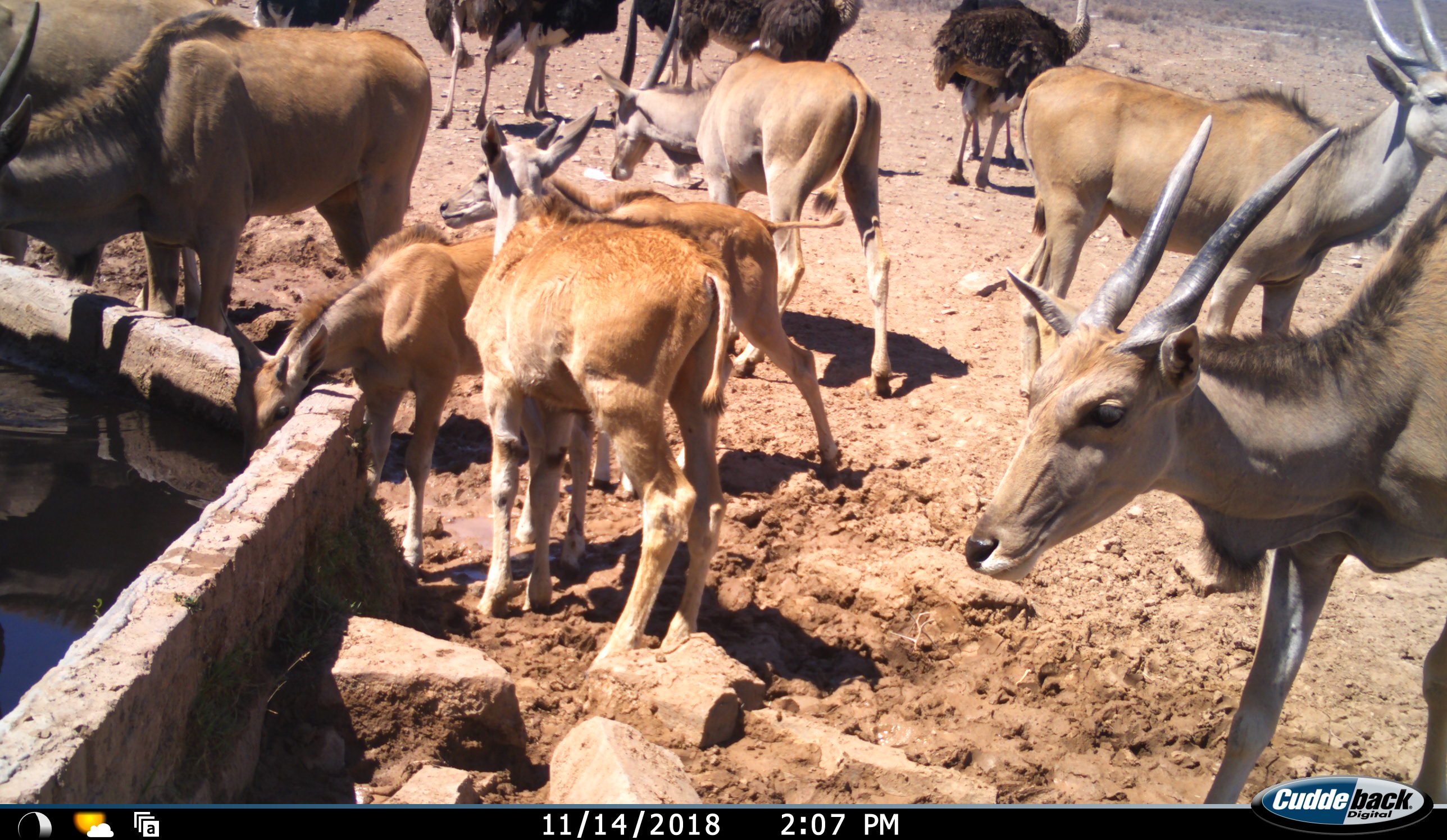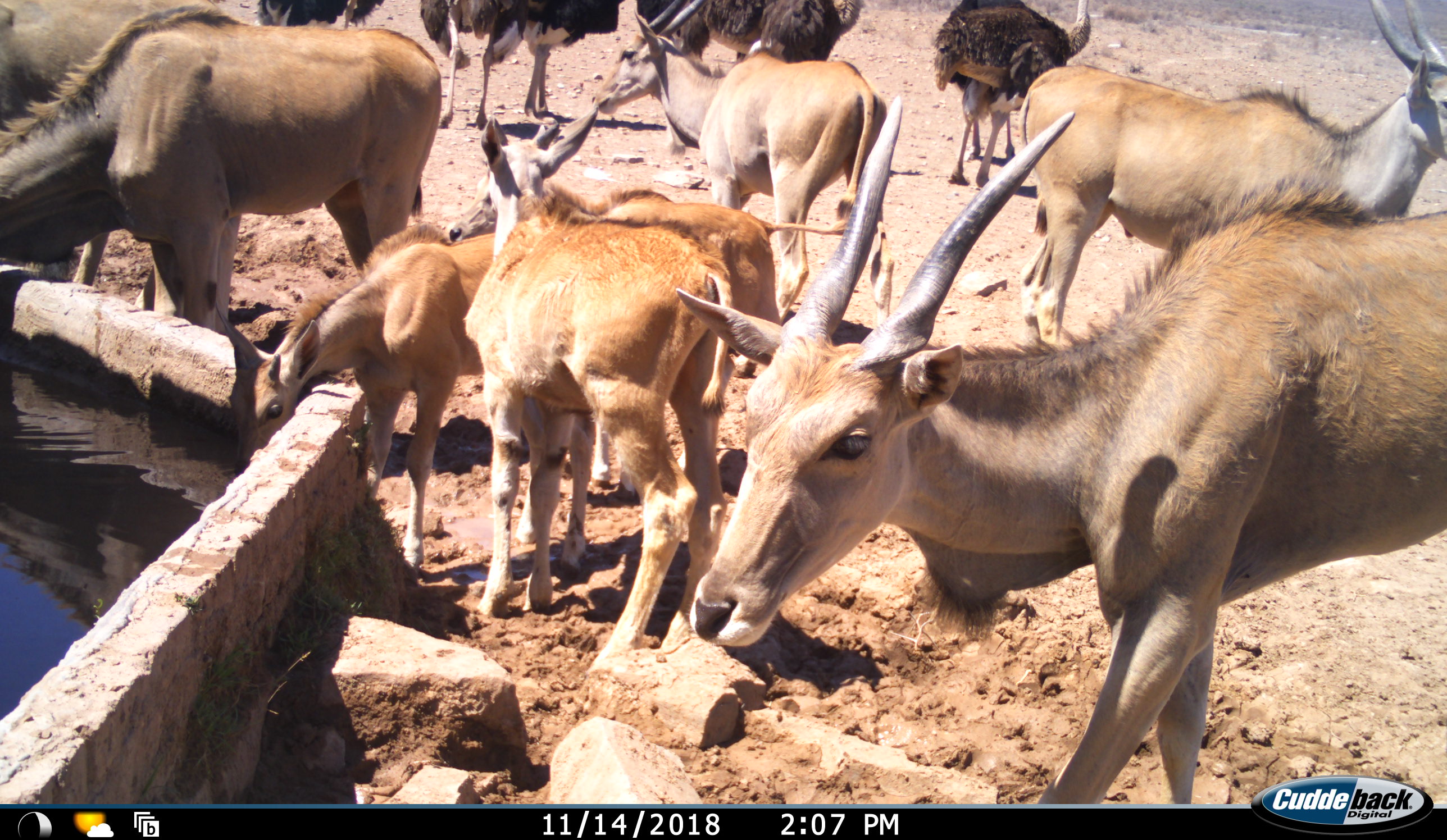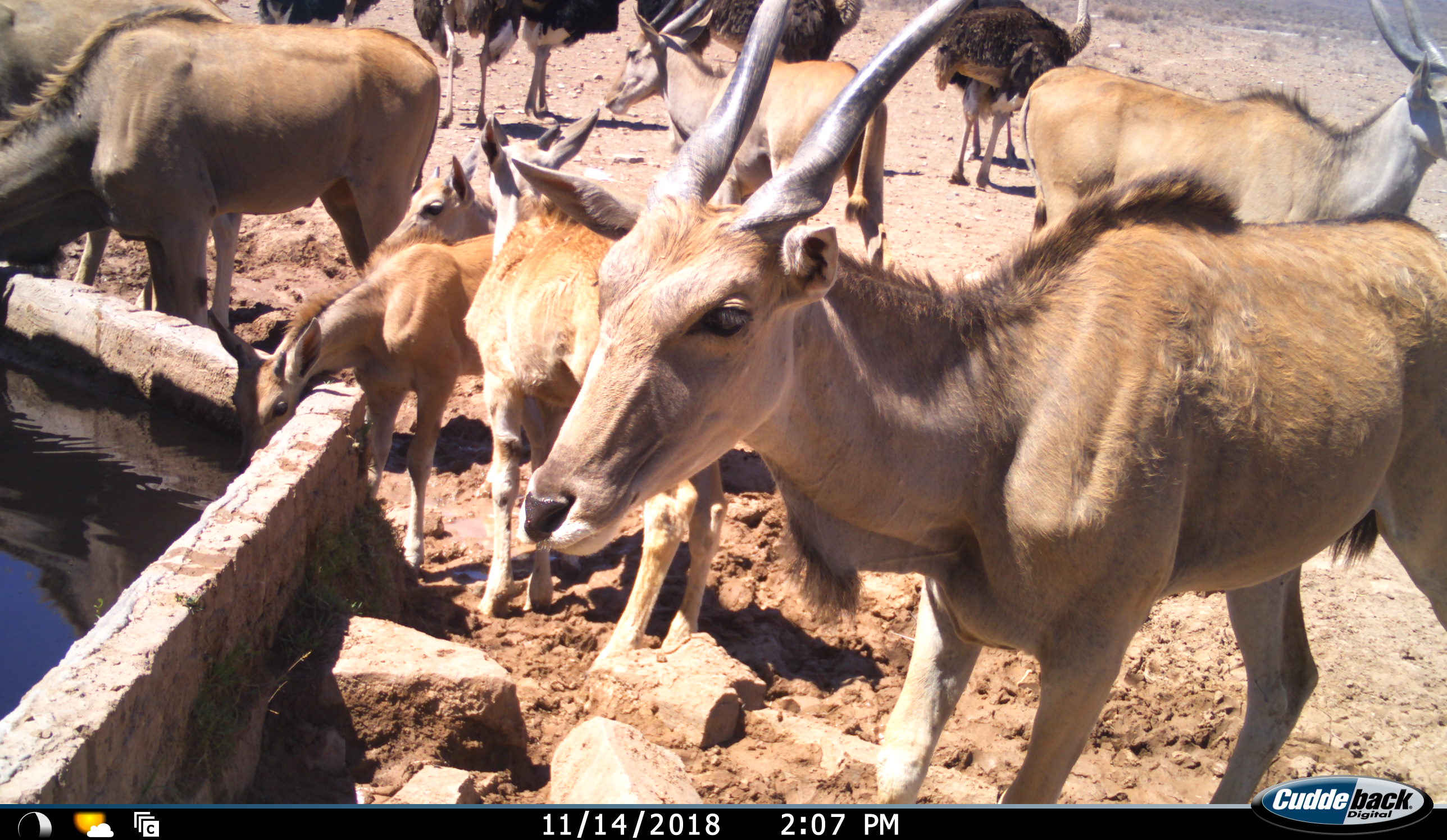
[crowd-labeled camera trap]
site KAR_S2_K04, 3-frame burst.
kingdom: Animalia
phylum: Chordata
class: Mammalia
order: Artiodactyla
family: Bovidae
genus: Tragelaphus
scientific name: Tragelaphus oryx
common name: eland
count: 8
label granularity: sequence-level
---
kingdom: Animalia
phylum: Chordata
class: Aves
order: Struthioniformes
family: Struthionidae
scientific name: Struthionidae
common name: ostrich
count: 7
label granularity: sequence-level